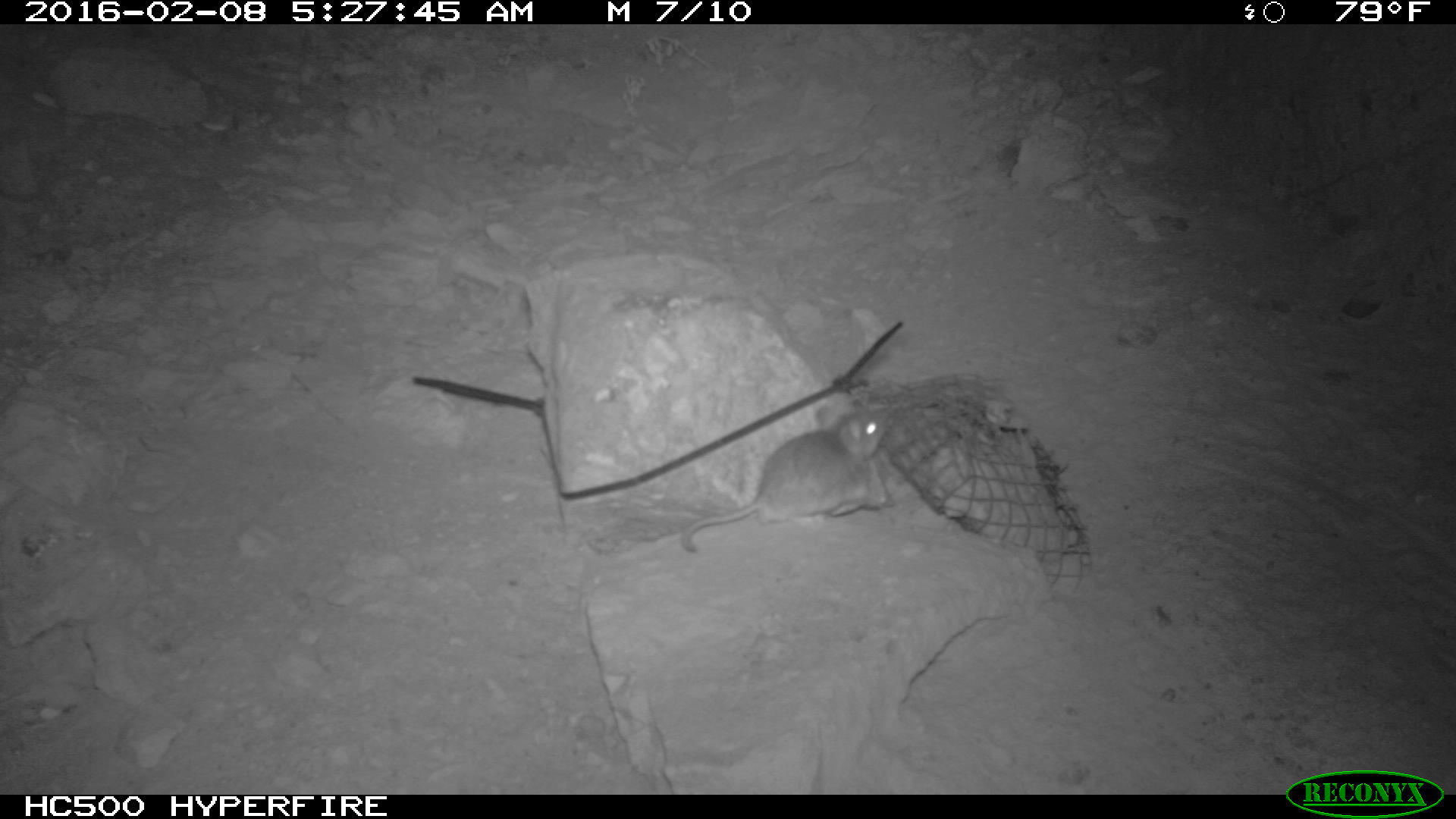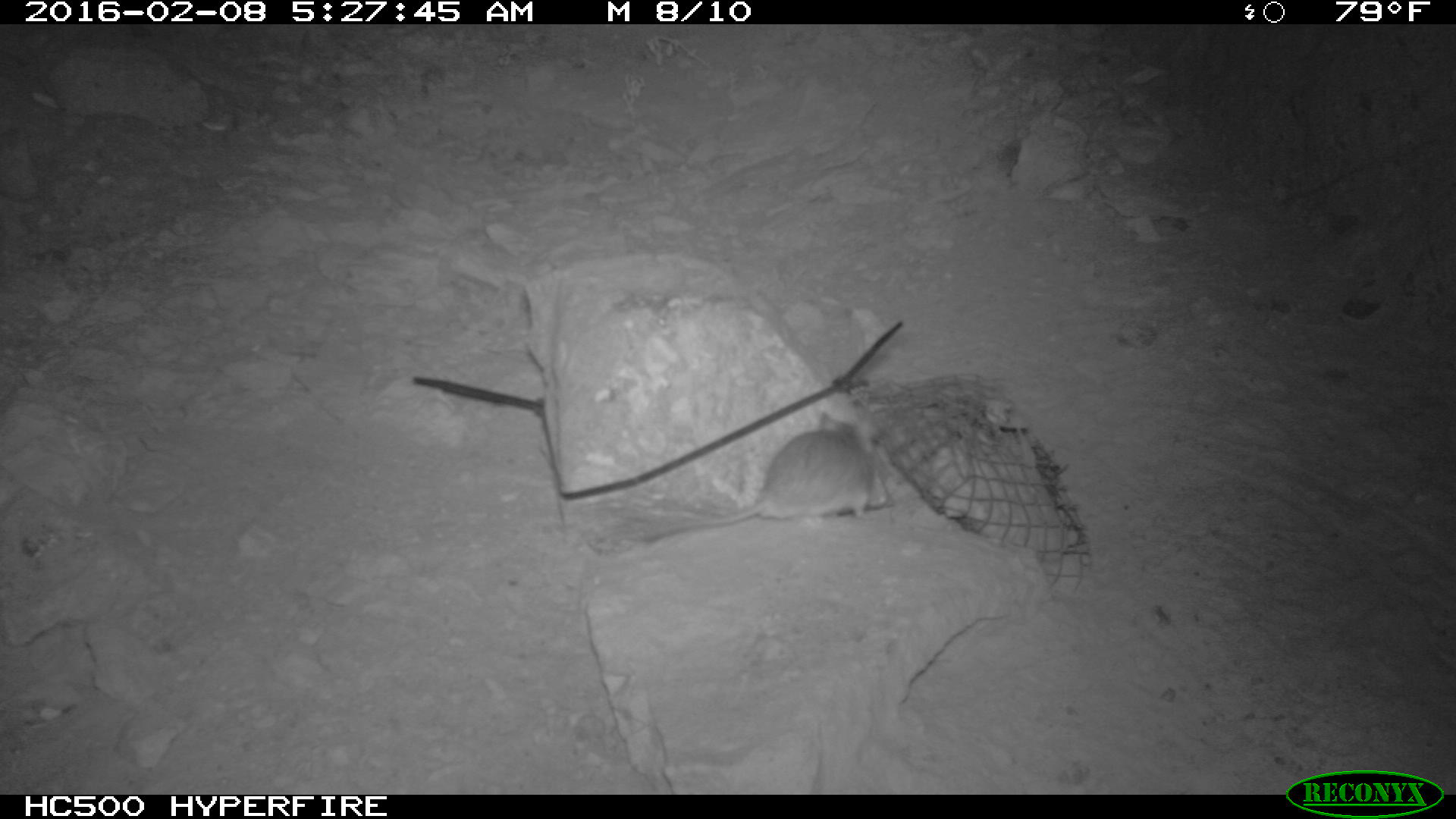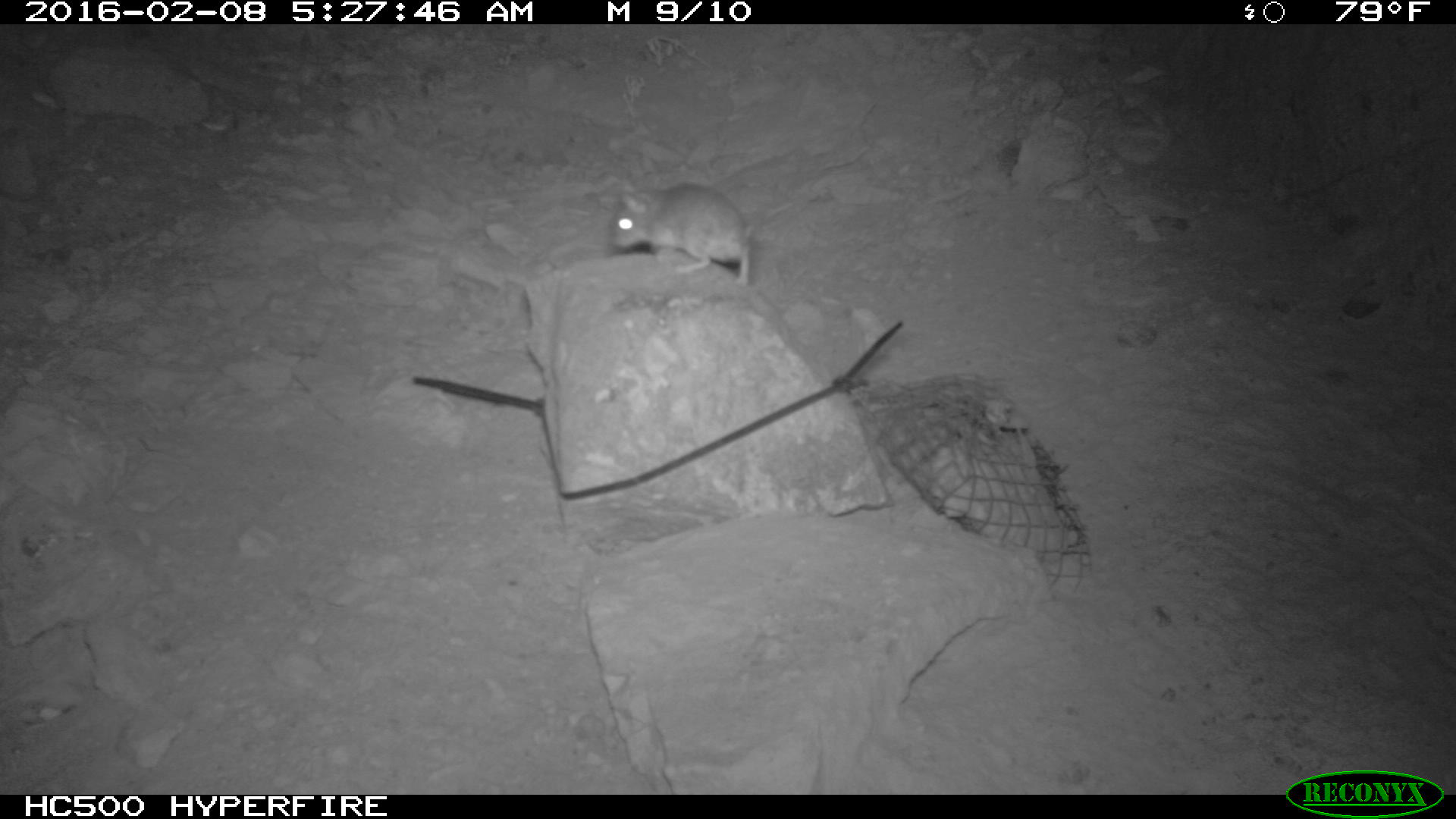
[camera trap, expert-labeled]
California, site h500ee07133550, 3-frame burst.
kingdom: Animalia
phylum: Chordata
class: Mammalia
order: Rodentia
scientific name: Rodentia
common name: rodent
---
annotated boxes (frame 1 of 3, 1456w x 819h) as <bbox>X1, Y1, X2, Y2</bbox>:
rodent: <bbox>678, 403, 891, 552</bbox>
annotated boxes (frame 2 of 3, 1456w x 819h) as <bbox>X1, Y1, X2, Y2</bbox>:
rodent: <bbox>629, 413, 882, 547</bbox>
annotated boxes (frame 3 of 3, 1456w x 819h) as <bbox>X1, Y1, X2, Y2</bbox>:
rodent: <bbox>606, 185, 817, 289</bbox>